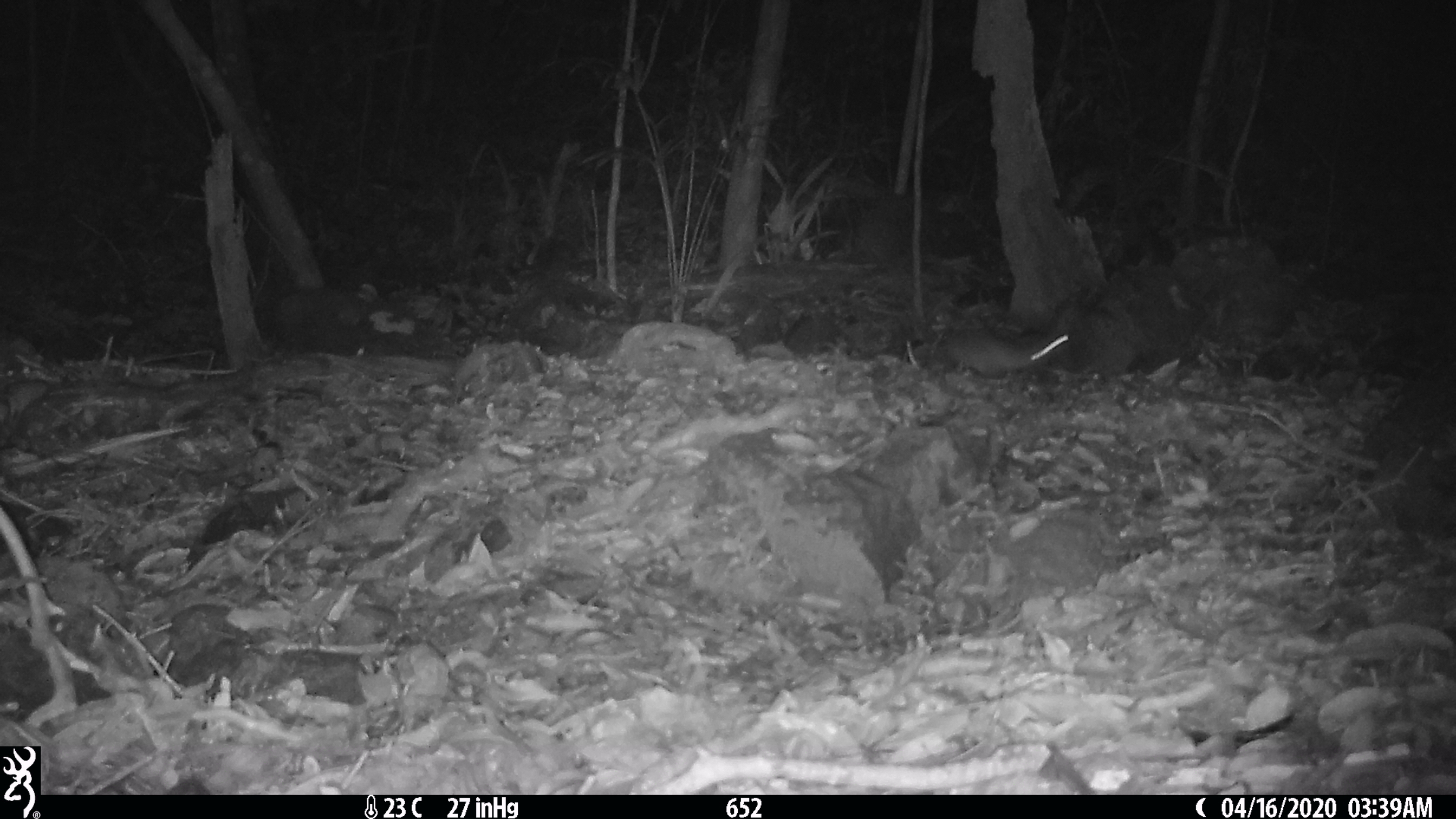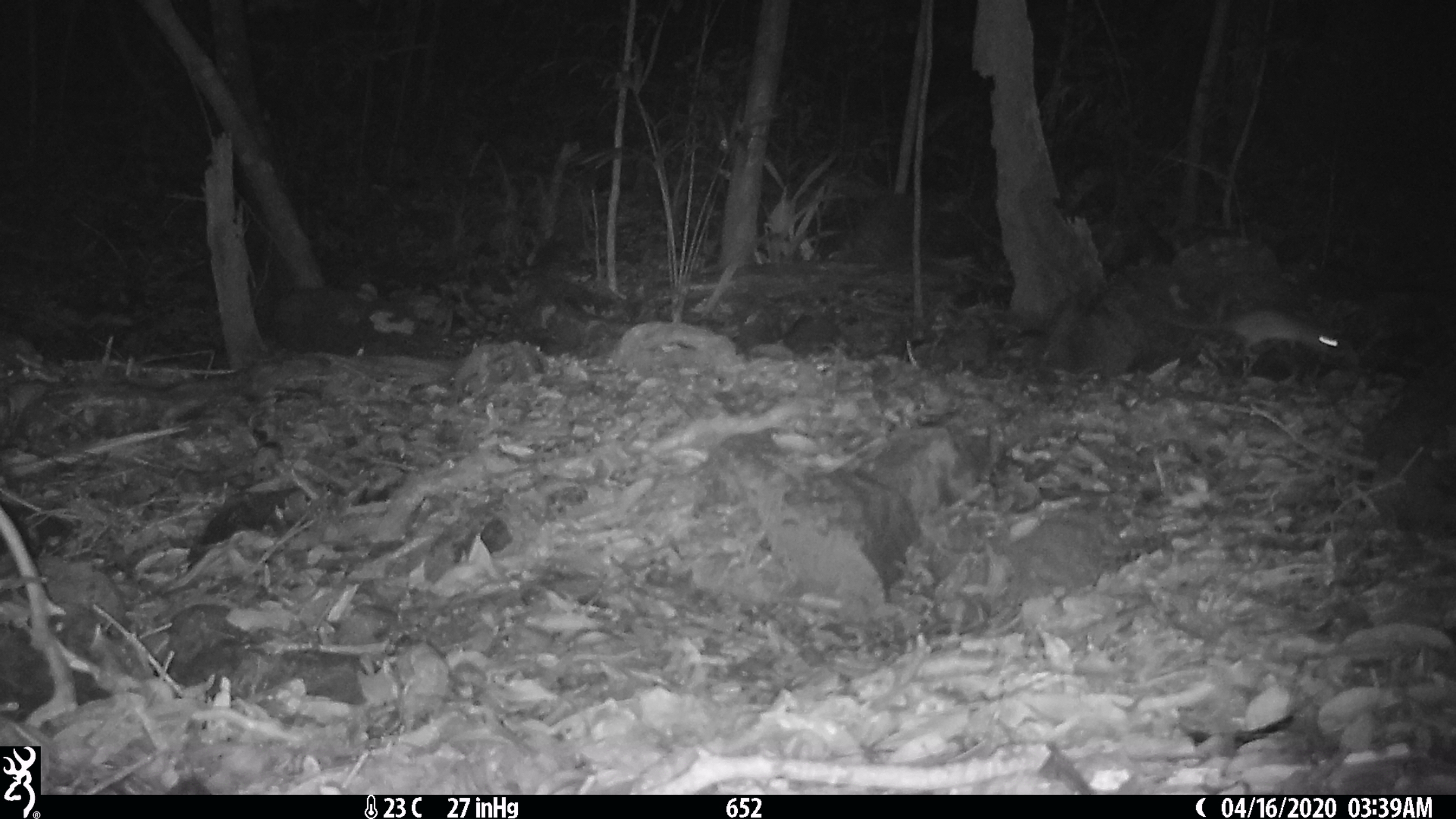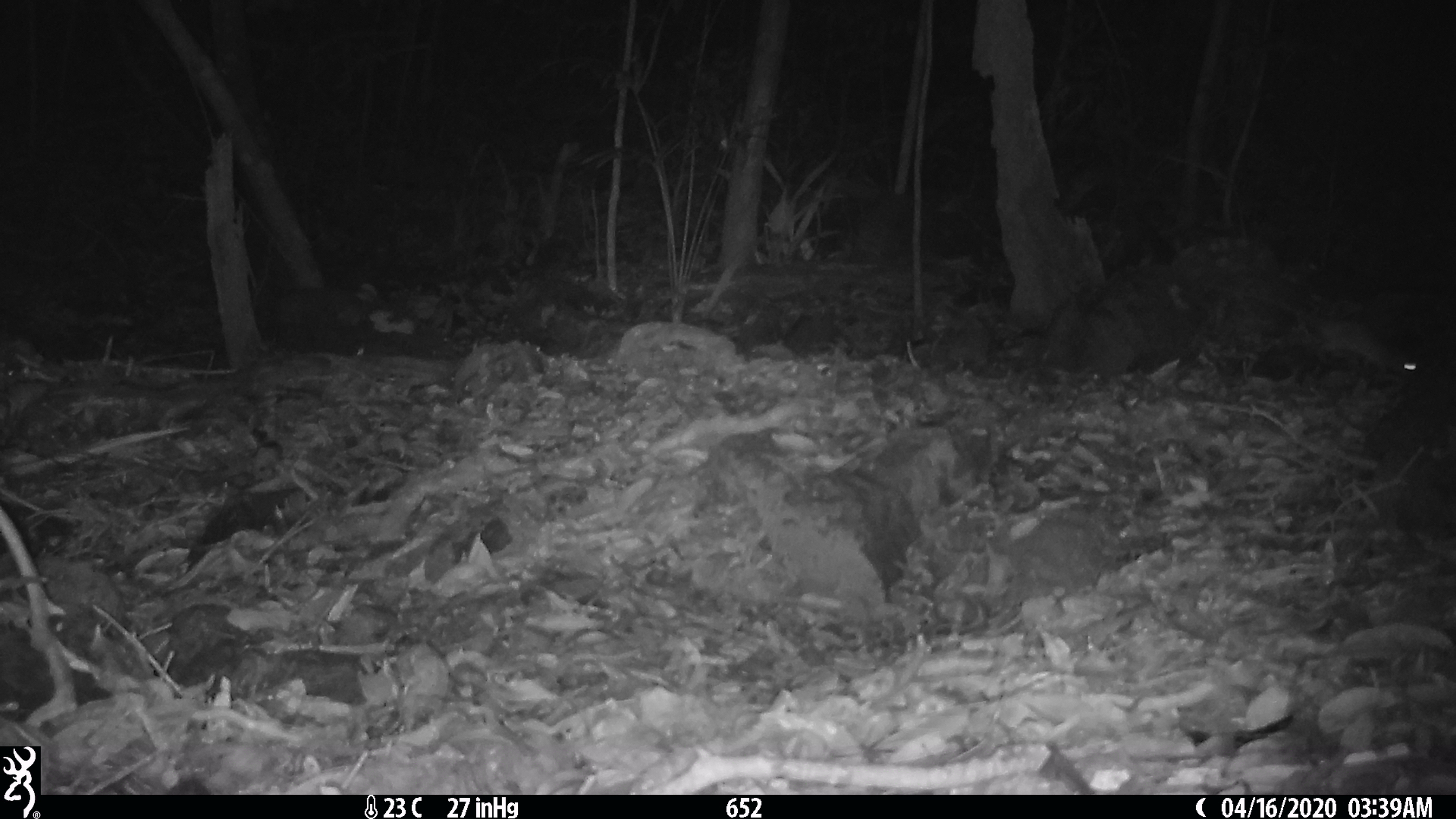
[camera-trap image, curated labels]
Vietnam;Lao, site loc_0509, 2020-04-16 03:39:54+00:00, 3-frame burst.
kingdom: Animalia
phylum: Chordata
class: Mammalia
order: Rodentia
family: Muridae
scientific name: Muridae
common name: old-world mice and rats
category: unidentified murid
Unidentified murid (old-world mice and rats) (Muridae). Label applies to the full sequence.